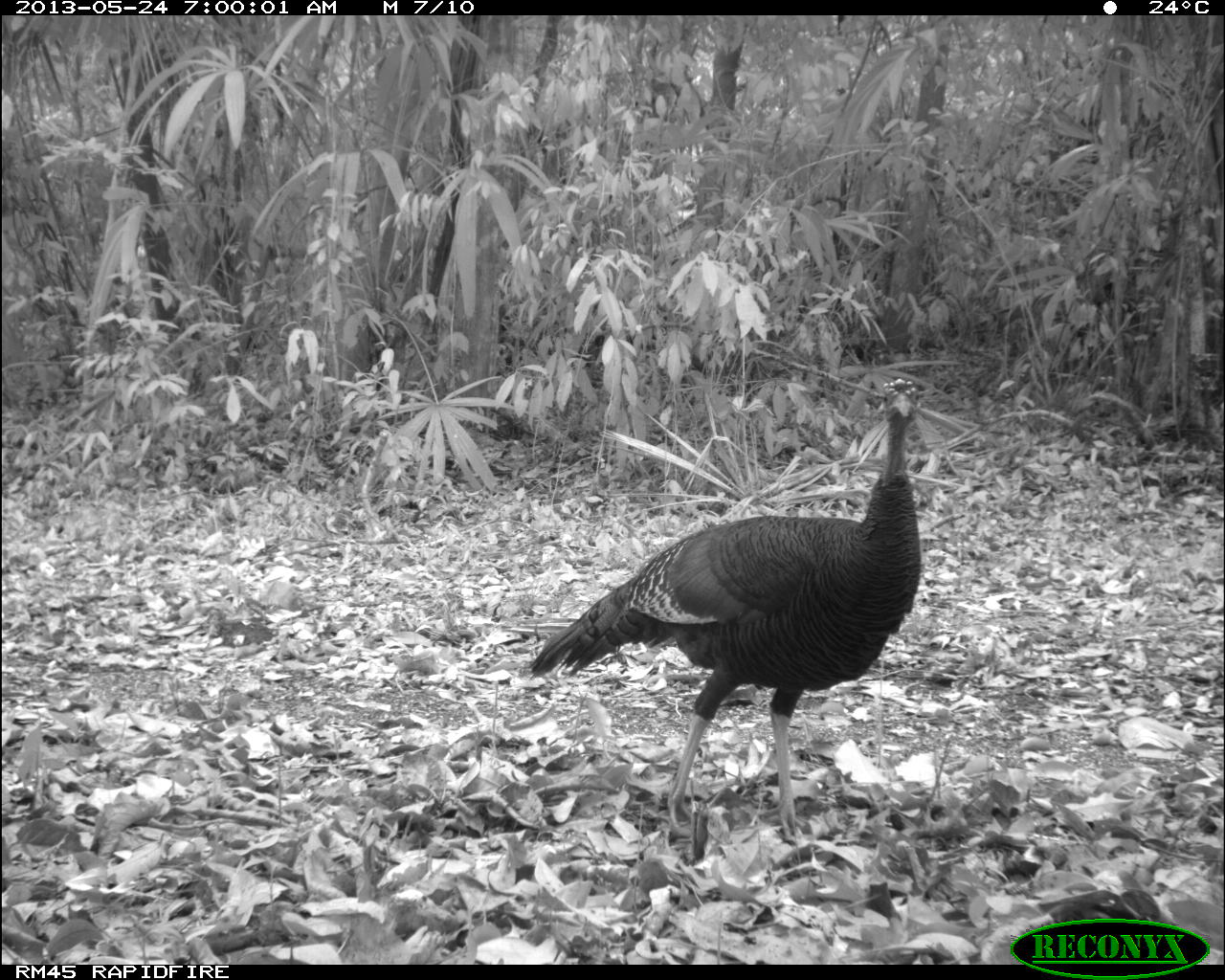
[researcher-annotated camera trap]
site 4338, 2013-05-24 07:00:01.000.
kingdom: Animalia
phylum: Chordata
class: Aves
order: Galliformes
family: Phasianidae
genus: Meleagris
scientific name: Meleagris ocellata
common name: ocellated turkey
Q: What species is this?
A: Meleagris ocellata (ocellated turkey).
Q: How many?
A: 1.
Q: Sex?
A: Female.